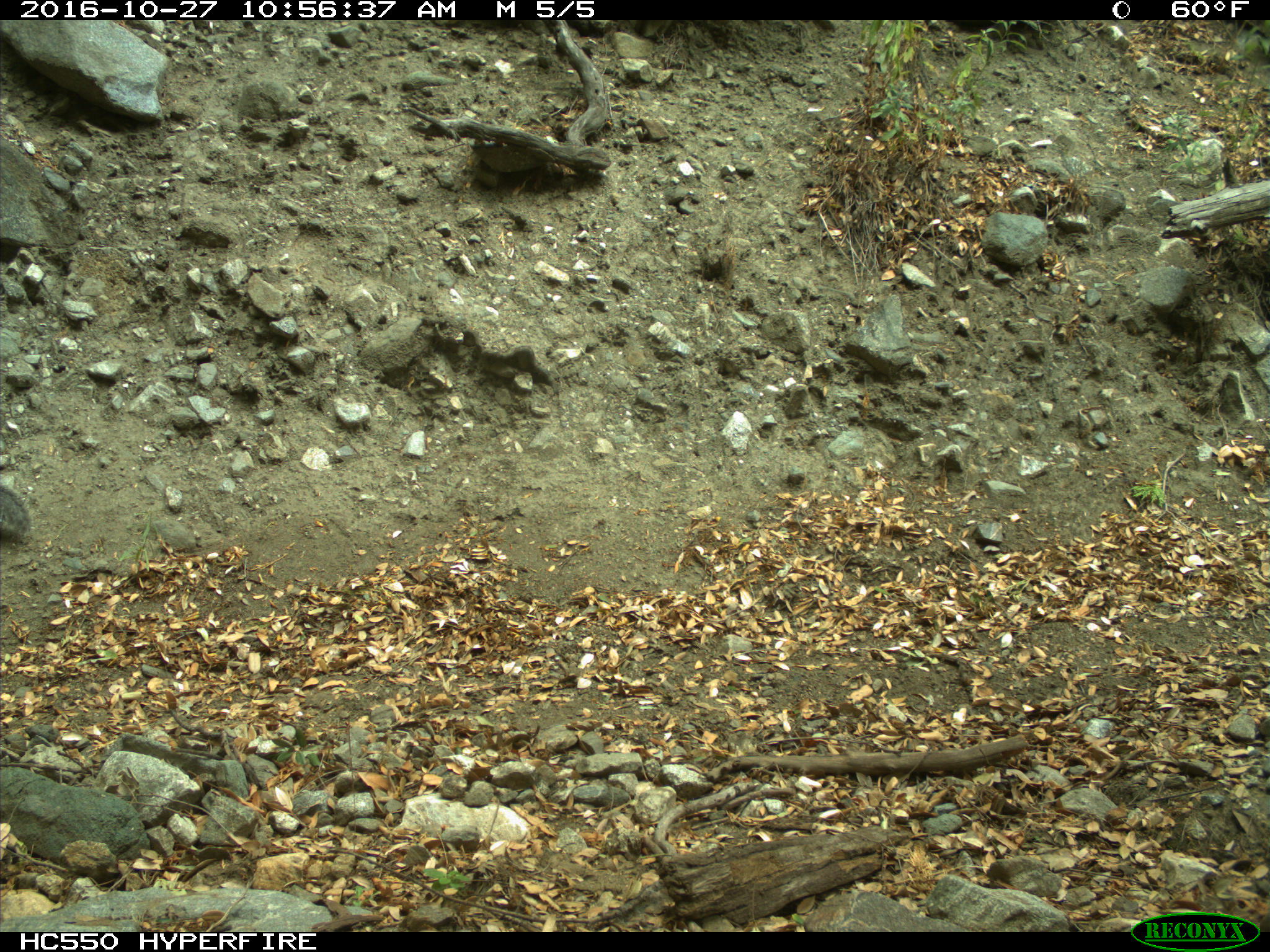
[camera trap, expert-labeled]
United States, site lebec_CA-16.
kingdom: Animalia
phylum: Chordata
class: Mammalia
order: Rodentia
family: Sciuridae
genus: Sciurus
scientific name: Sciurus carolinensis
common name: eastern gray squirrel